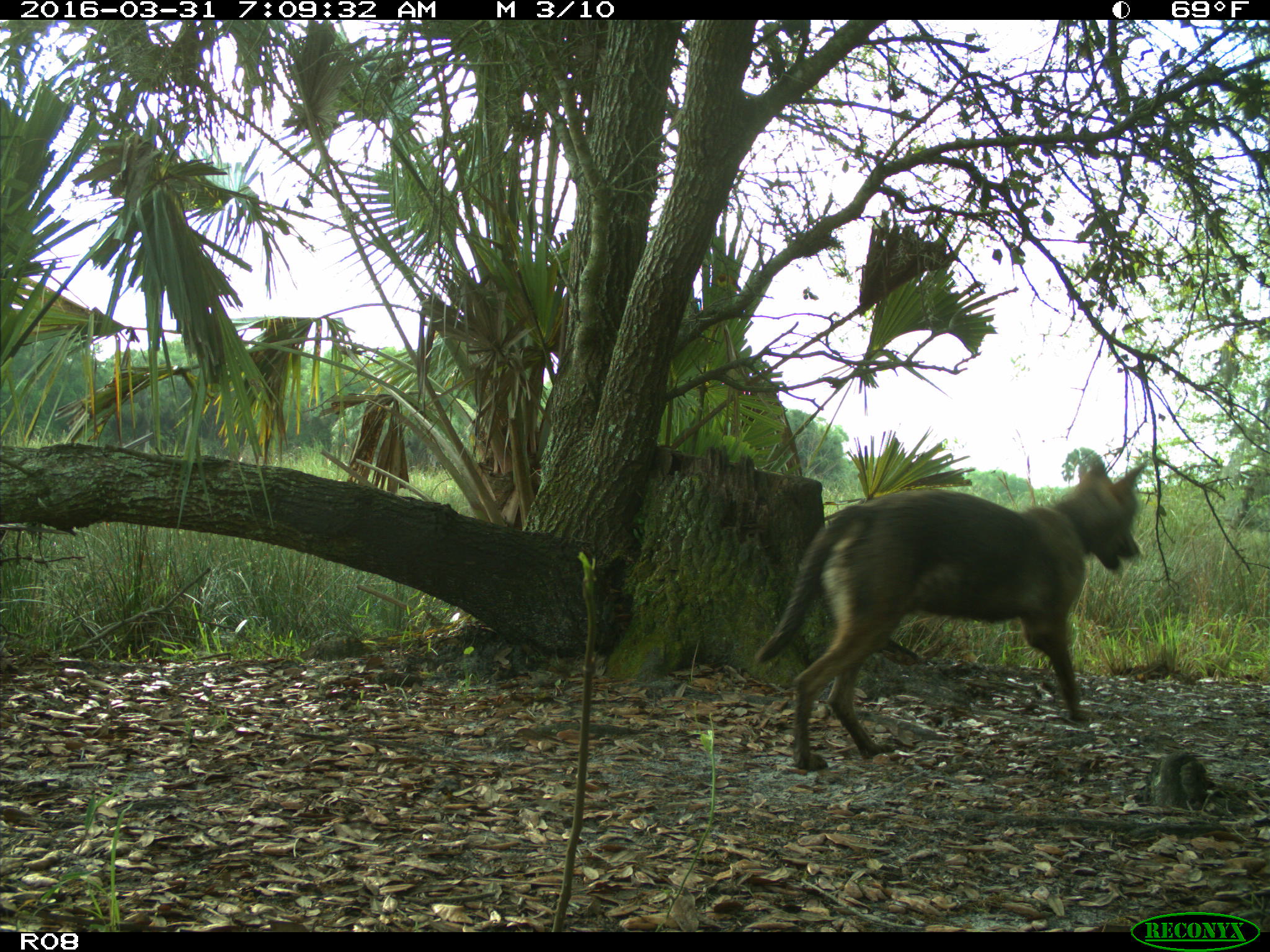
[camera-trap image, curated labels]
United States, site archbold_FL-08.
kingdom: Animalia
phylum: Chordata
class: Mammalia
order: Carnivora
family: Canidae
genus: Canis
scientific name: Canis latrans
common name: coyote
Canis latrans (coyote).